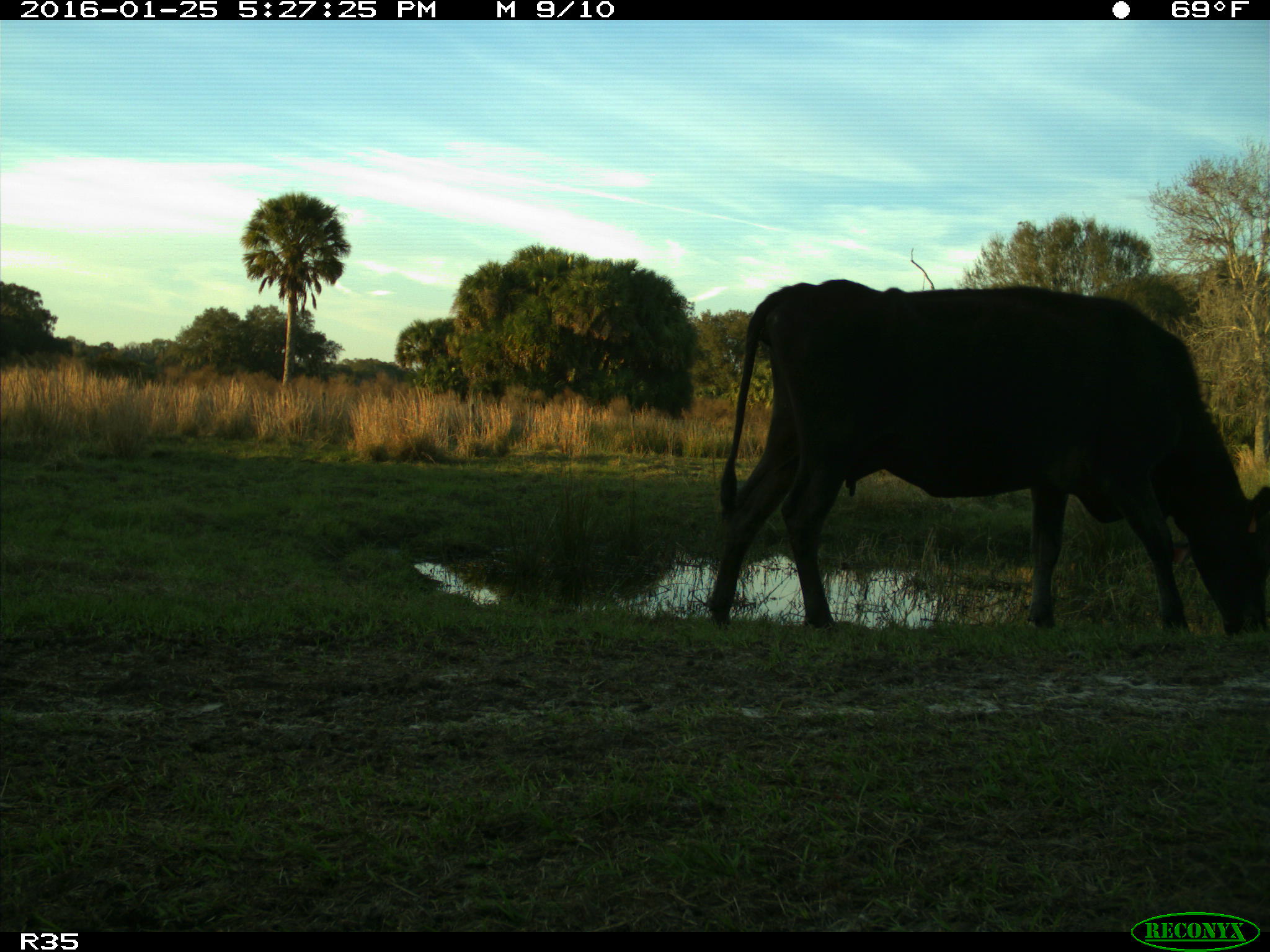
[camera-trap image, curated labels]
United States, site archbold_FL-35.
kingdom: Animalia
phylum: Chordata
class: Mammalia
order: Artiodactyla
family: Bovidae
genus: Bos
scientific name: Bos taurus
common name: domestic cow